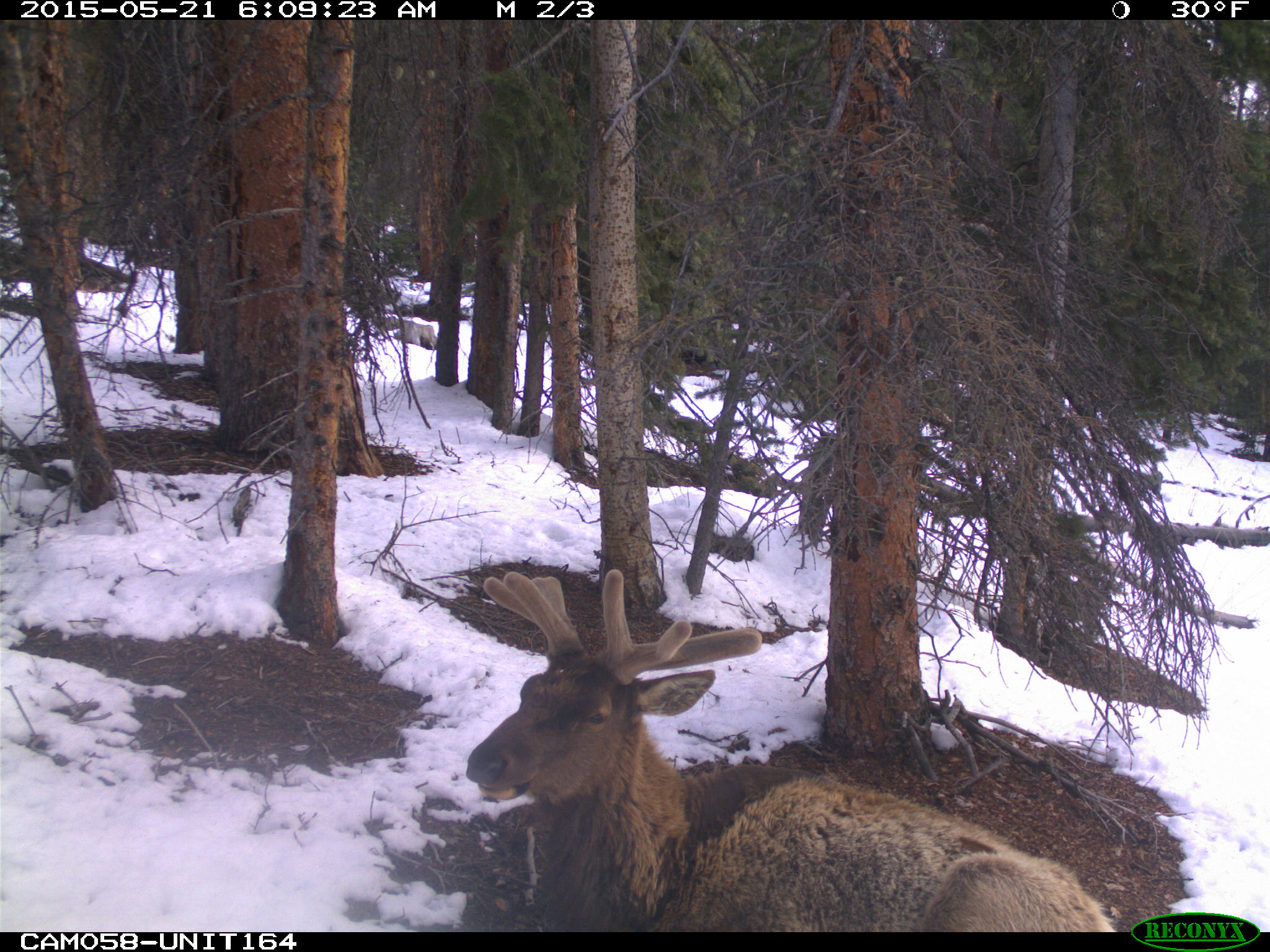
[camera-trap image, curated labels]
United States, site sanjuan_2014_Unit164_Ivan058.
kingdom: Animalia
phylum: Chordata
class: Mammalia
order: Artiodactyla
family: Cervidae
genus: Cervus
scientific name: Cervus elaphus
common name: red deer